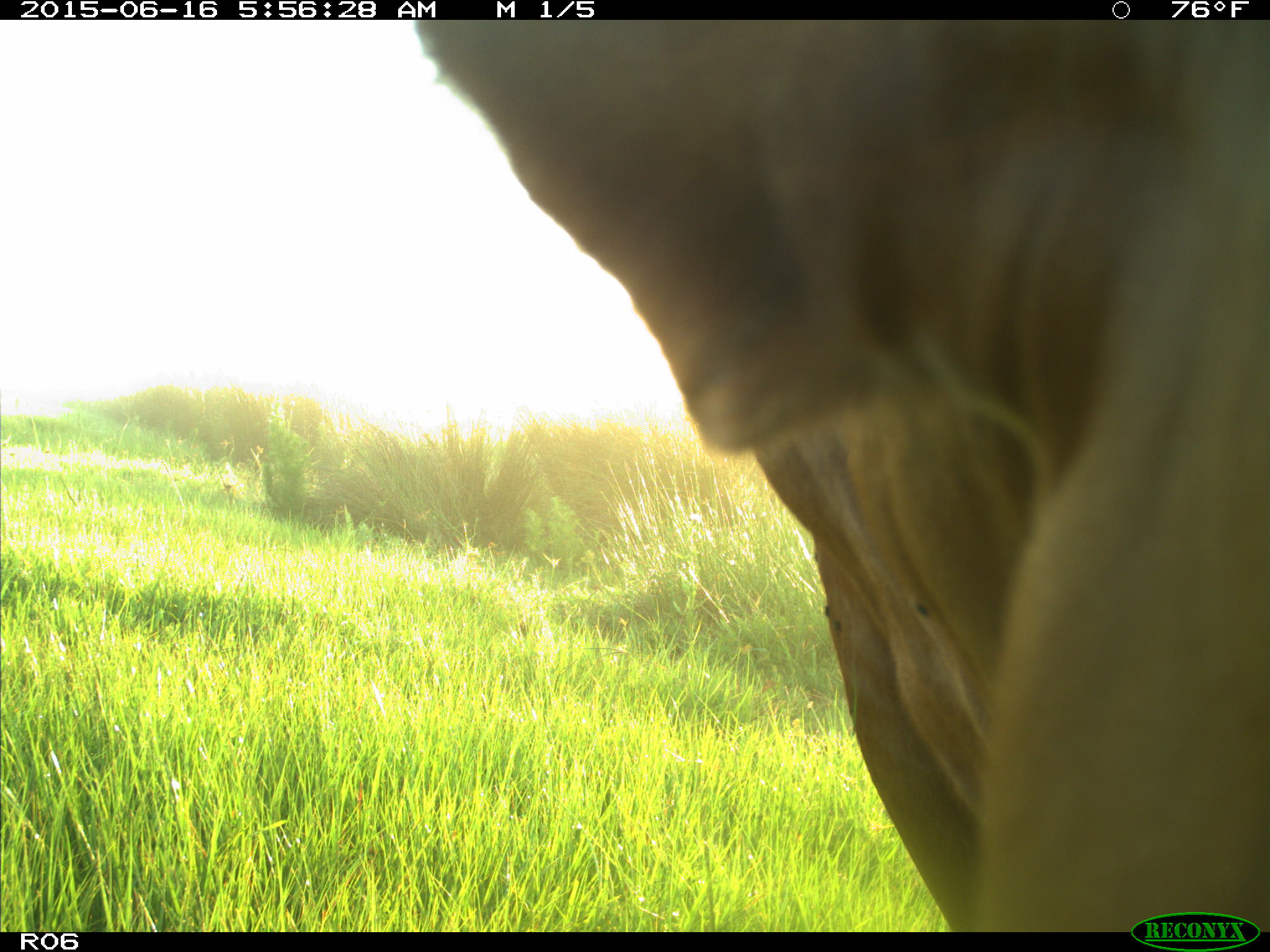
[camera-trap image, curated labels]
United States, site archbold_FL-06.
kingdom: Animalia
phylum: Chordata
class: Mammalia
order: Artiodactyla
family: Bovidae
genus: Bos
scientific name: Bos taurus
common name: domestic cow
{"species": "Bos taurus (domestic cow)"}